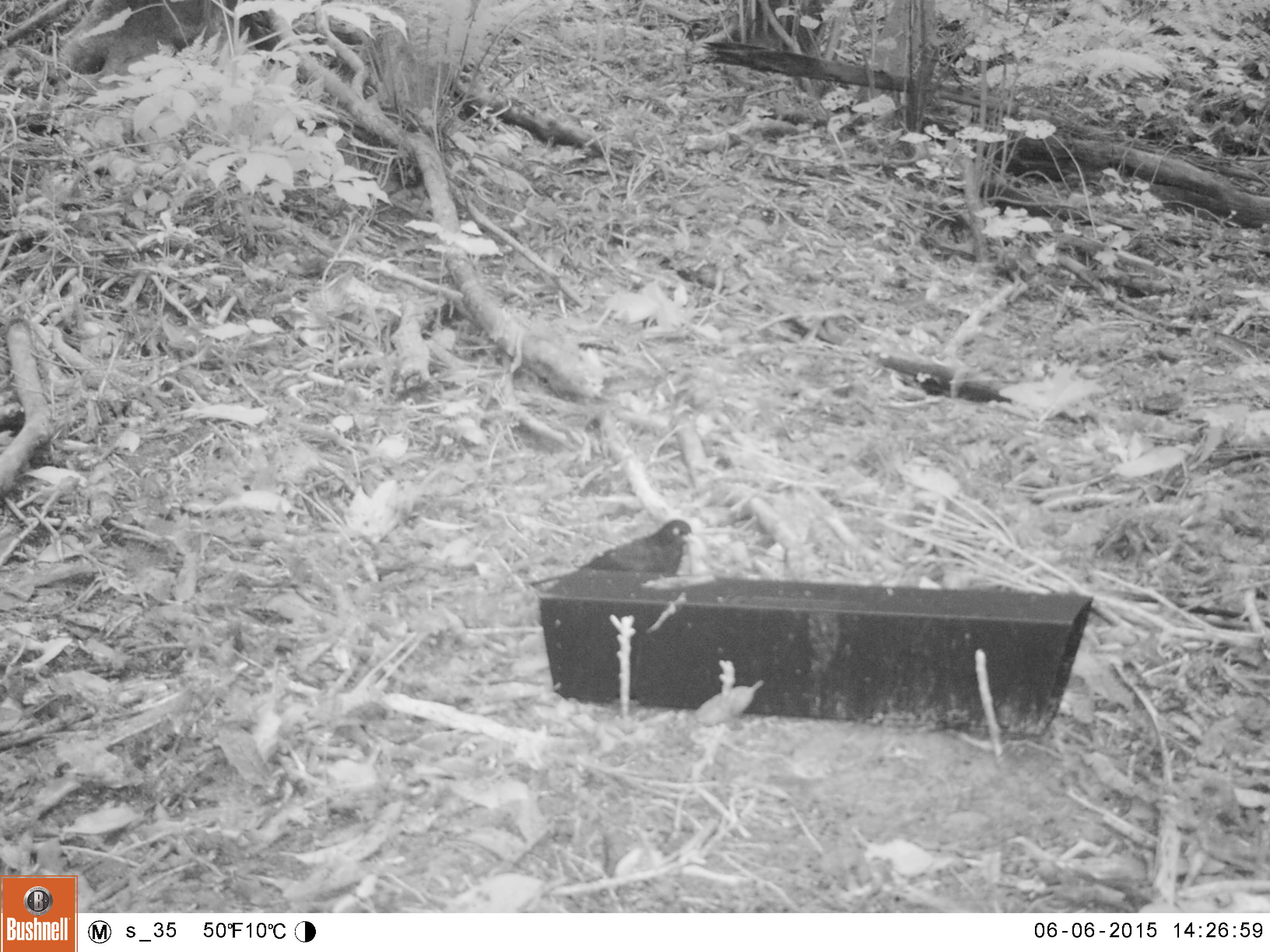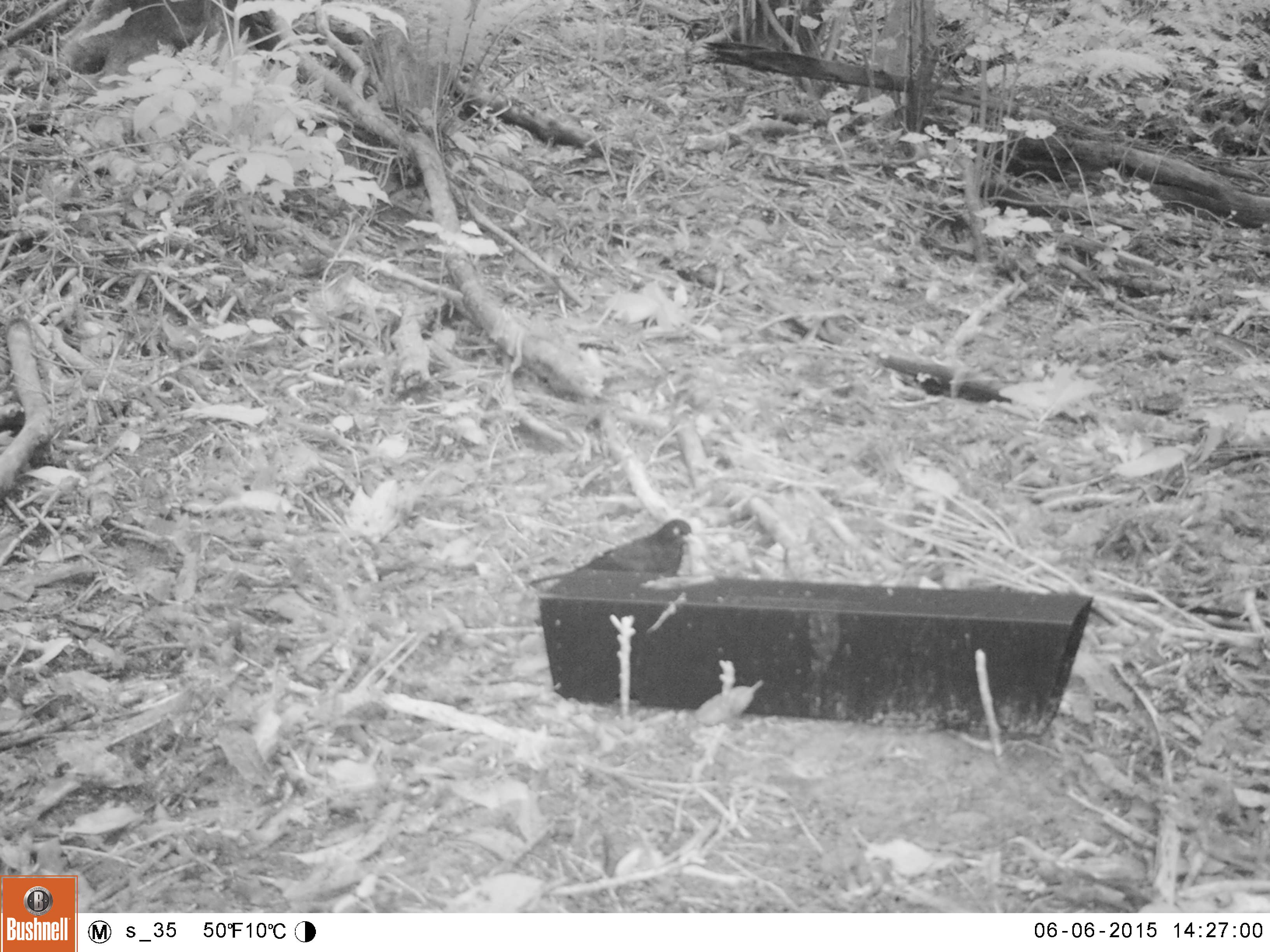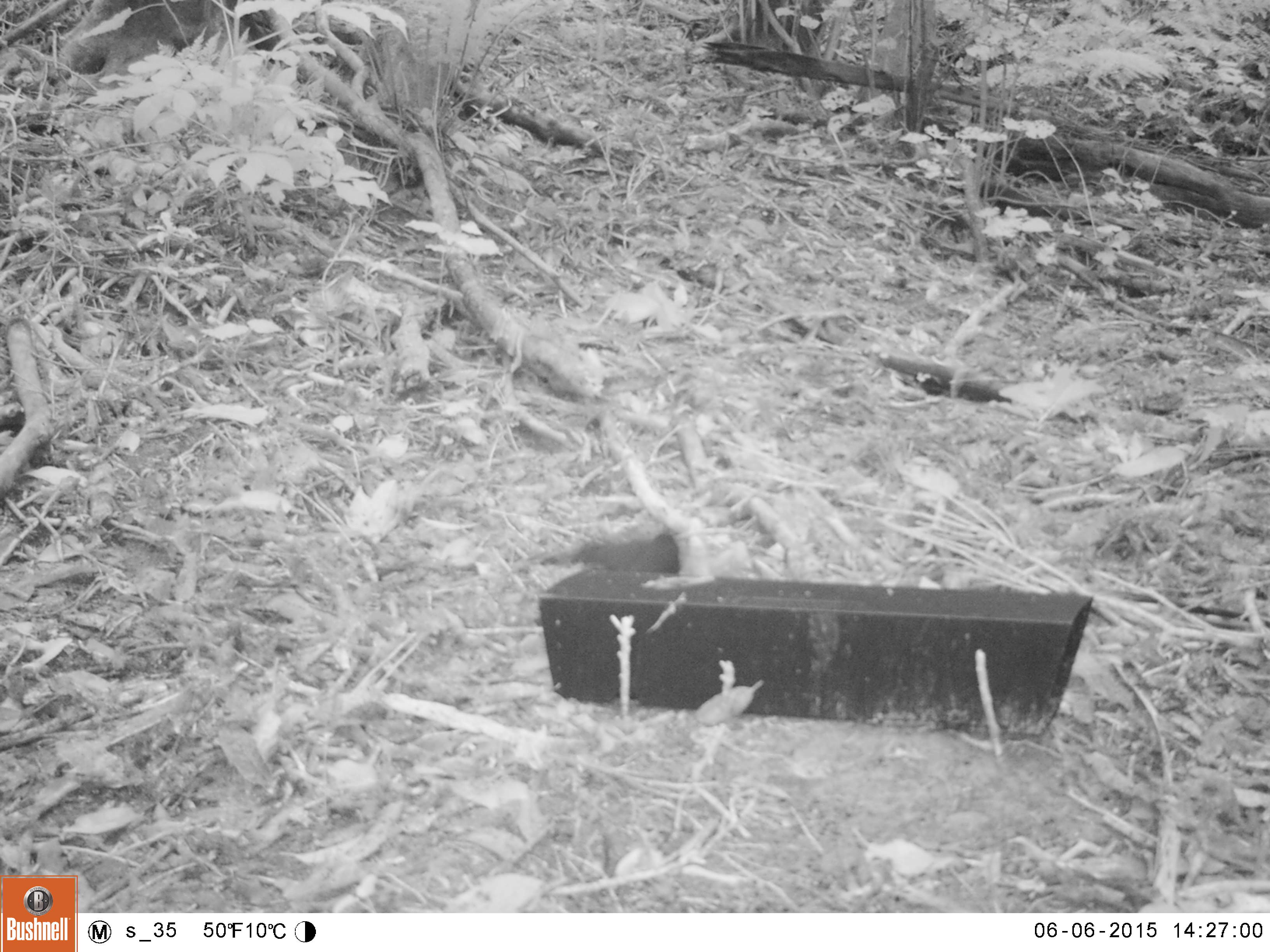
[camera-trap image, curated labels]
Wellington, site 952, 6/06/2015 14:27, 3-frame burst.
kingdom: Animalia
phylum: Chordata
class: Aves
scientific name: Aves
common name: bird